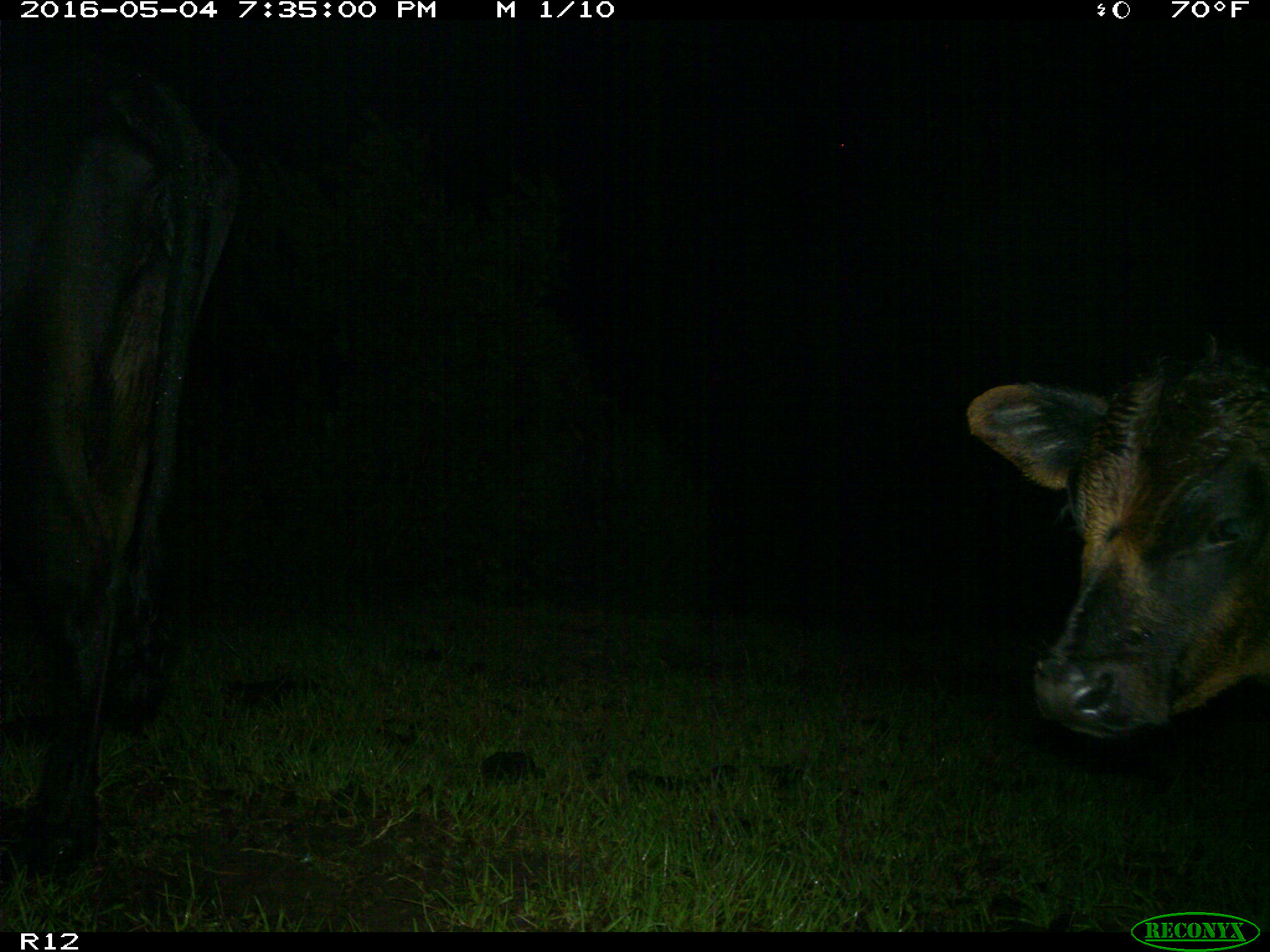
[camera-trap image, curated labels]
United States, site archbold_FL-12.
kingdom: Animalia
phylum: Chordata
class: Mammalia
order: Artiodactyla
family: Bovidae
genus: Bos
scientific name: Bos taurus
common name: domestic cow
Bos taurus (domestic cow).